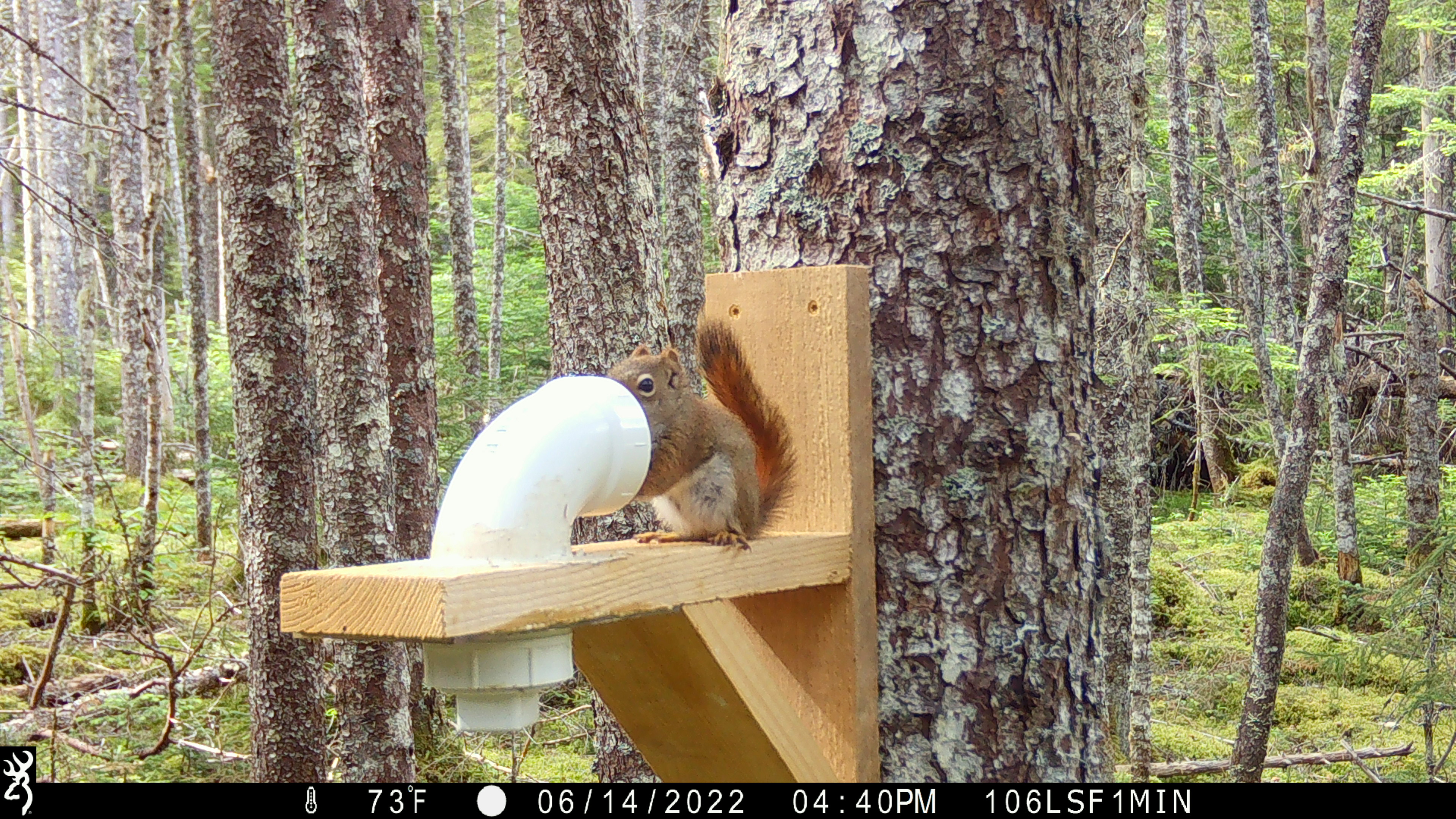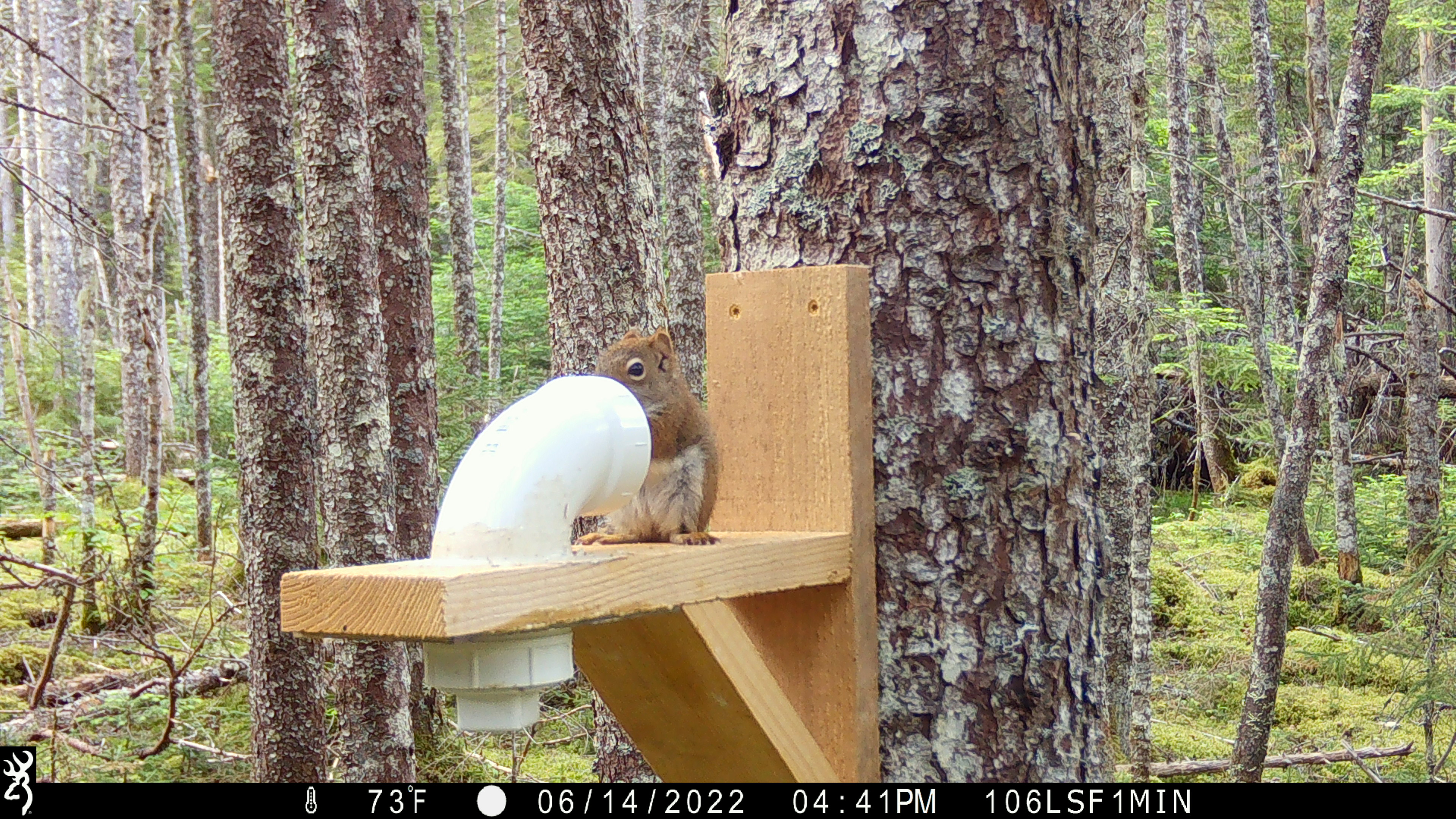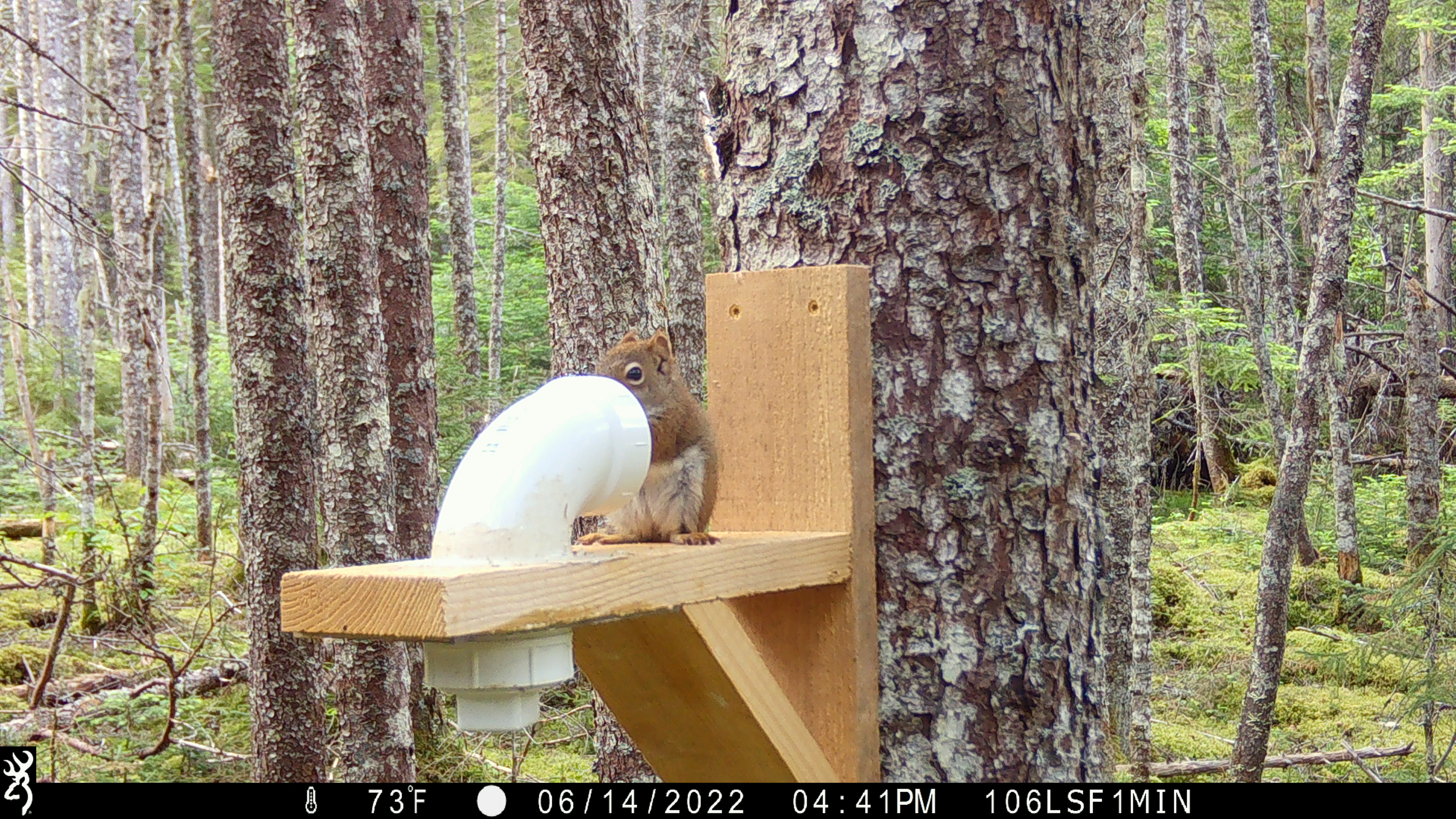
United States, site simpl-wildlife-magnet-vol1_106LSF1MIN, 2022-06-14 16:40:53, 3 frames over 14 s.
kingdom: Animalia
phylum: Chordata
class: Mammalia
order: Rodentia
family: Sciuridae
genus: Tamiasciurus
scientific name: Tamiasciurus hudsonicus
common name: red squirrel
Red squirrel (Tamiasciurus hudsonicus).